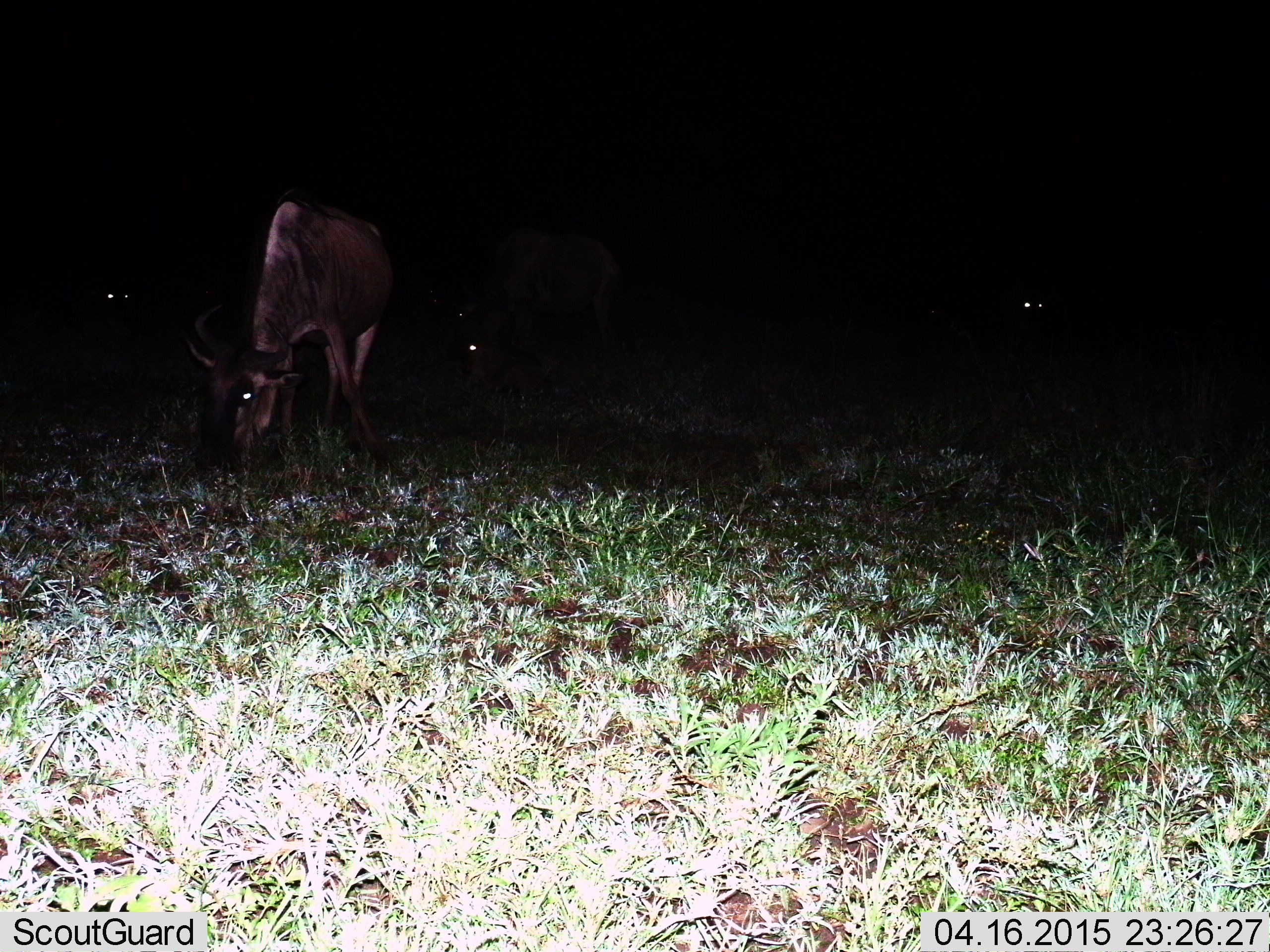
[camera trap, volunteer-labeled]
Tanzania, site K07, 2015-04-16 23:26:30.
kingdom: Animalia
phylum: Chordata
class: Mammalia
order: Artiodactyla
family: Bovidae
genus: Connochaetes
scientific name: Connochaetes taurinus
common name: blue wildebeest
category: wildebeest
Wildebeest (blue wildebeest) (Connochaetes taurinus), count 4. Behavior (volunteer vote fractions): standing 40%, resting 0%, moving 0%, interacting 0%. Young present (vote fraction): 0%. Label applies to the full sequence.